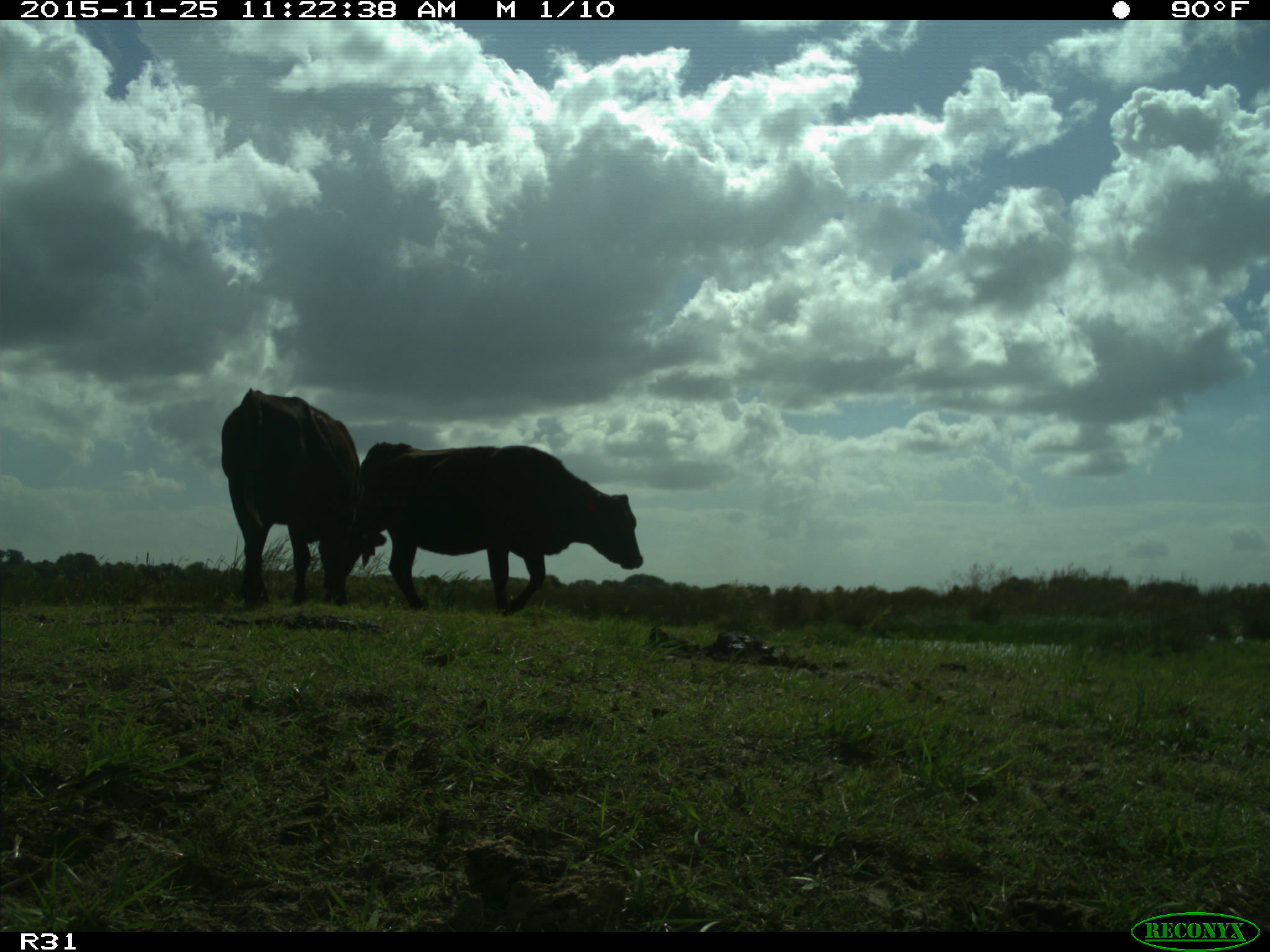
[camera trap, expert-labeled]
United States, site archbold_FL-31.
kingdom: Animalia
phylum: Chordata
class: Mammalia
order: Artiodactyla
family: Bovidae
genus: Bos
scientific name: Bos taurus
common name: domestic cow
Bos taurus (domestic cow).